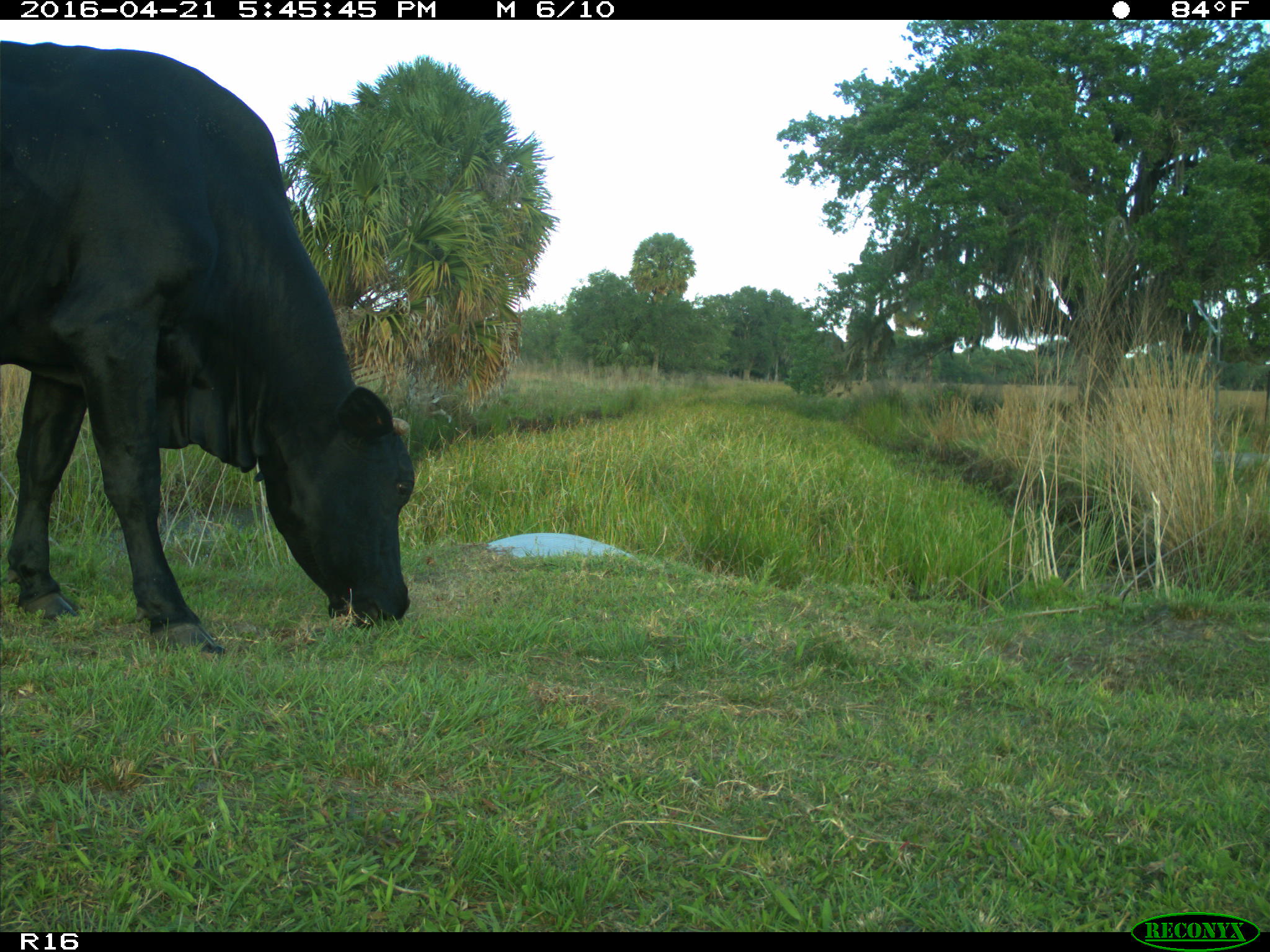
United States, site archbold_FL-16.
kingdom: Animalia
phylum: Chordata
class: Mammalia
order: Artiodactyla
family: Bovidae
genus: Bos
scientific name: Bos taurus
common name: domestic cow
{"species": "Bos taurus (domestic cow)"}